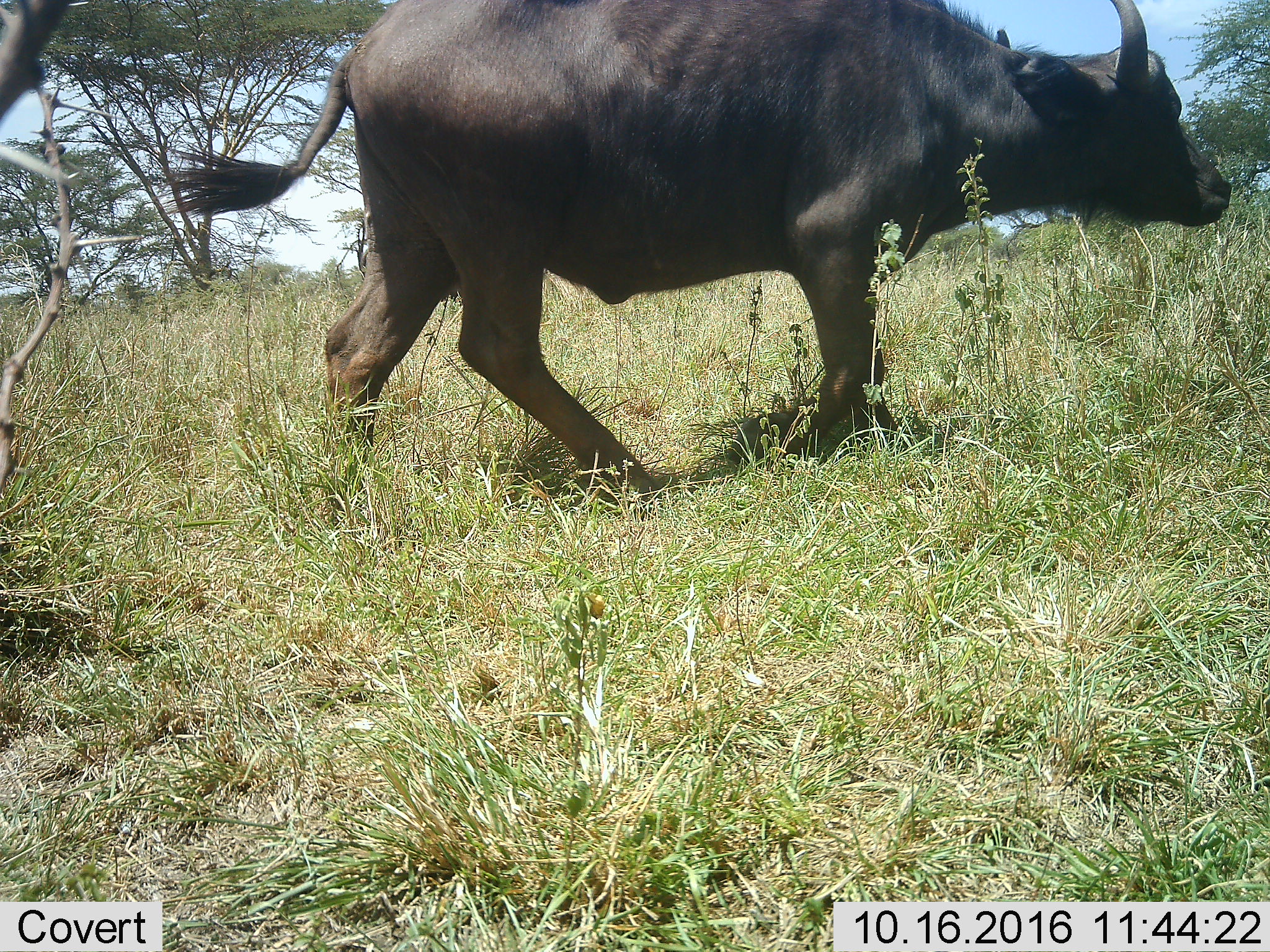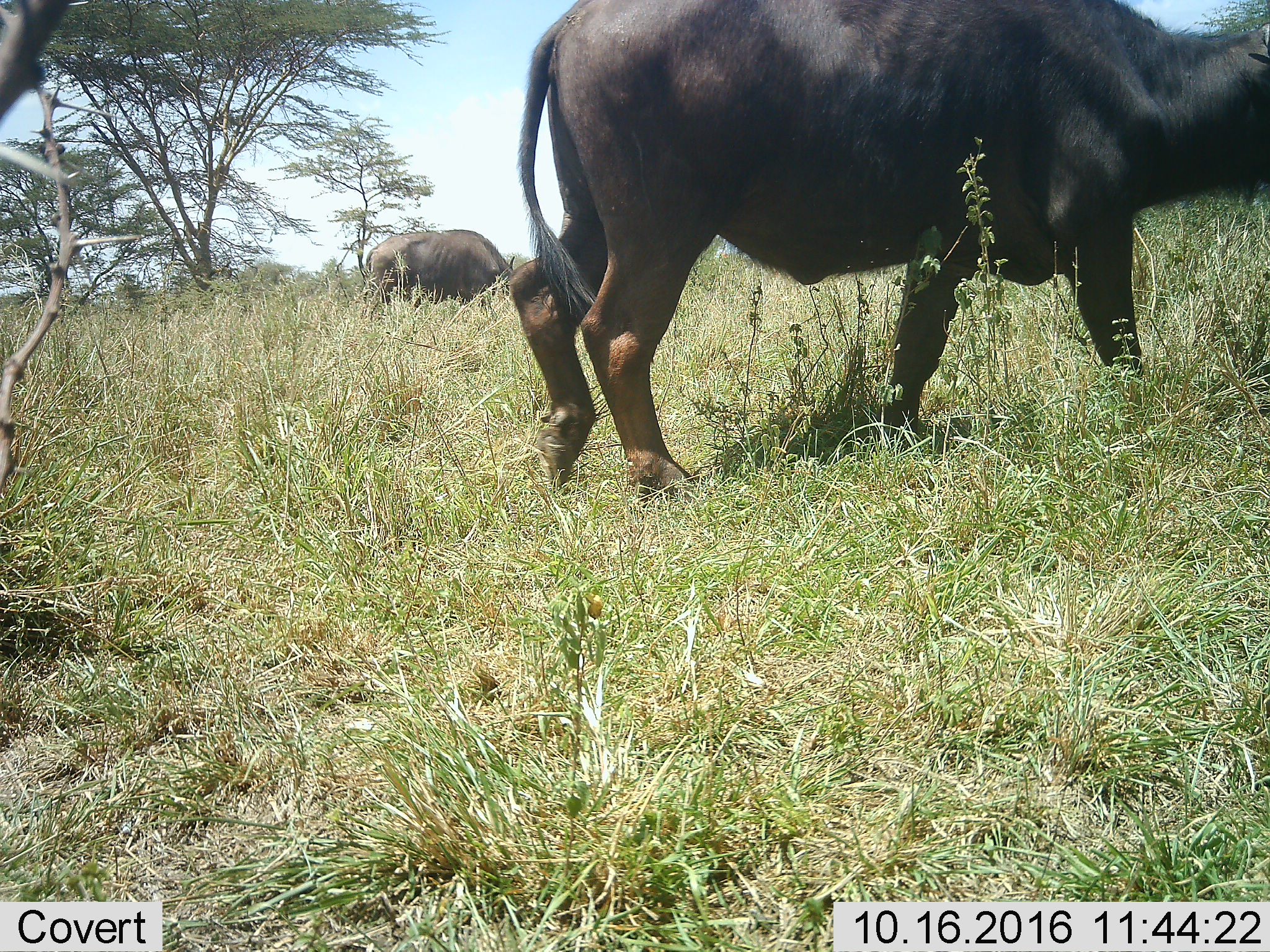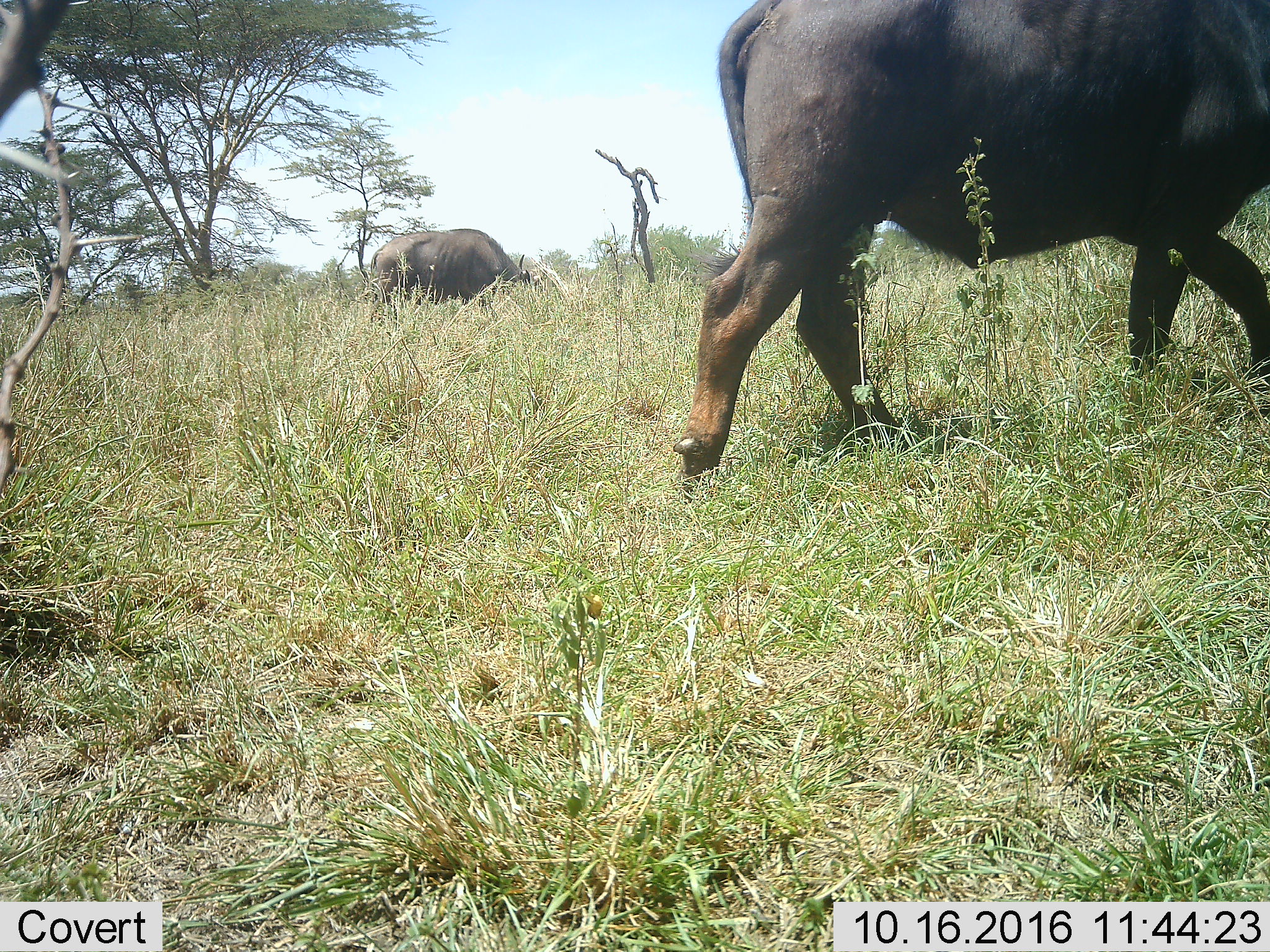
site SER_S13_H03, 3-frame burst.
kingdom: Animalia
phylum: Chordata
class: Mammalia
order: Artiodactyla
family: Bovidae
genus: Syncerus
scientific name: Syncerus caffer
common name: african buffalo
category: buffalo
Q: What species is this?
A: Buffalo (african buffalo) (Syncerus caffer).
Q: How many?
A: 2.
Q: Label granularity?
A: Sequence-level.